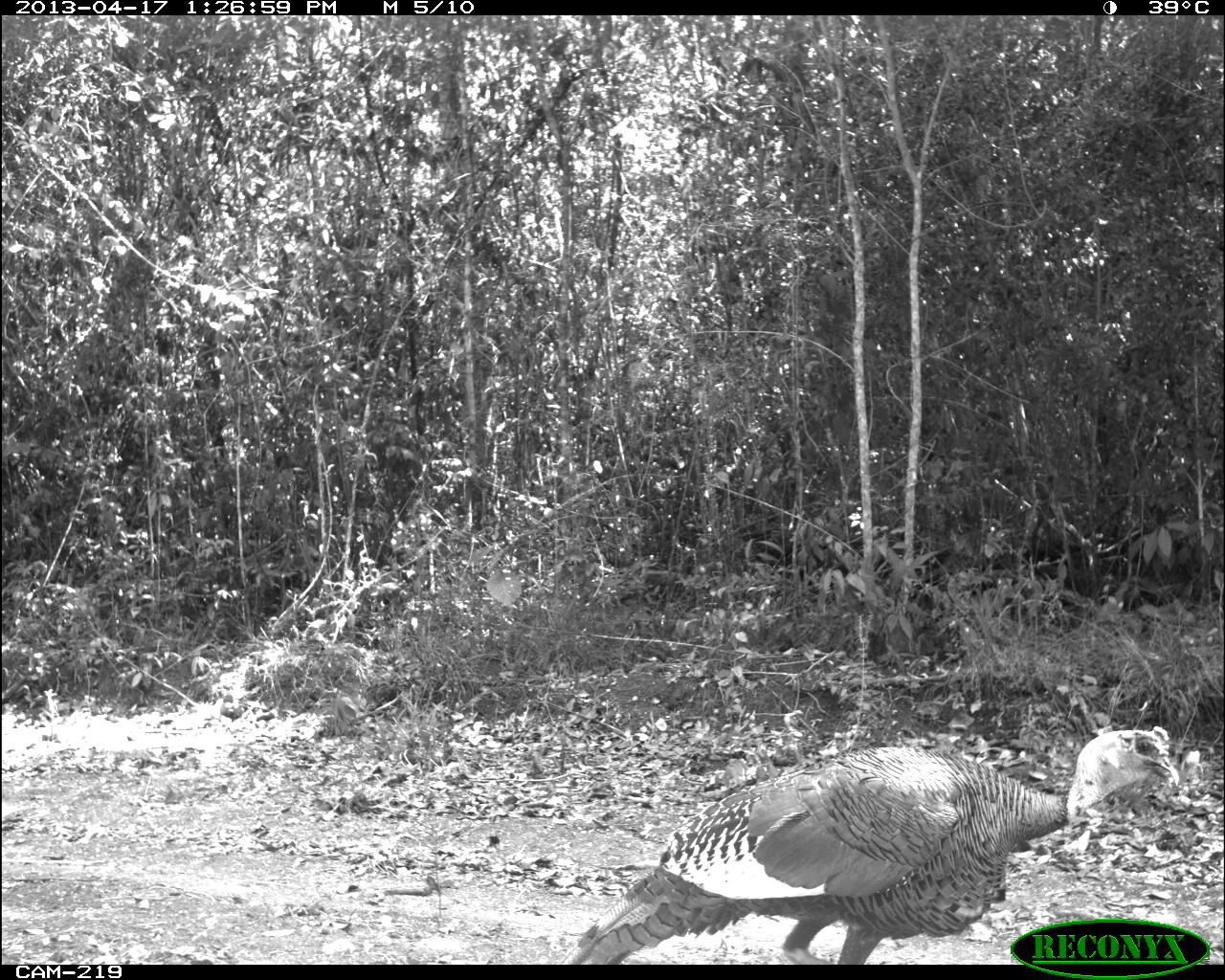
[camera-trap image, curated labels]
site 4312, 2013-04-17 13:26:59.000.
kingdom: Animalia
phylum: Chordata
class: Aves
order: Galliformes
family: Phasianidae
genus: Meleagris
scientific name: Meleagris ocellata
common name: ocellated turkey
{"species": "Meleagris ocellata (ocellated turkey)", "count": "1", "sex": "male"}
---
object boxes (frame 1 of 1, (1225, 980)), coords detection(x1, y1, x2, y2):
meleagris ocellata: detection(555, 722, 1179, 965)